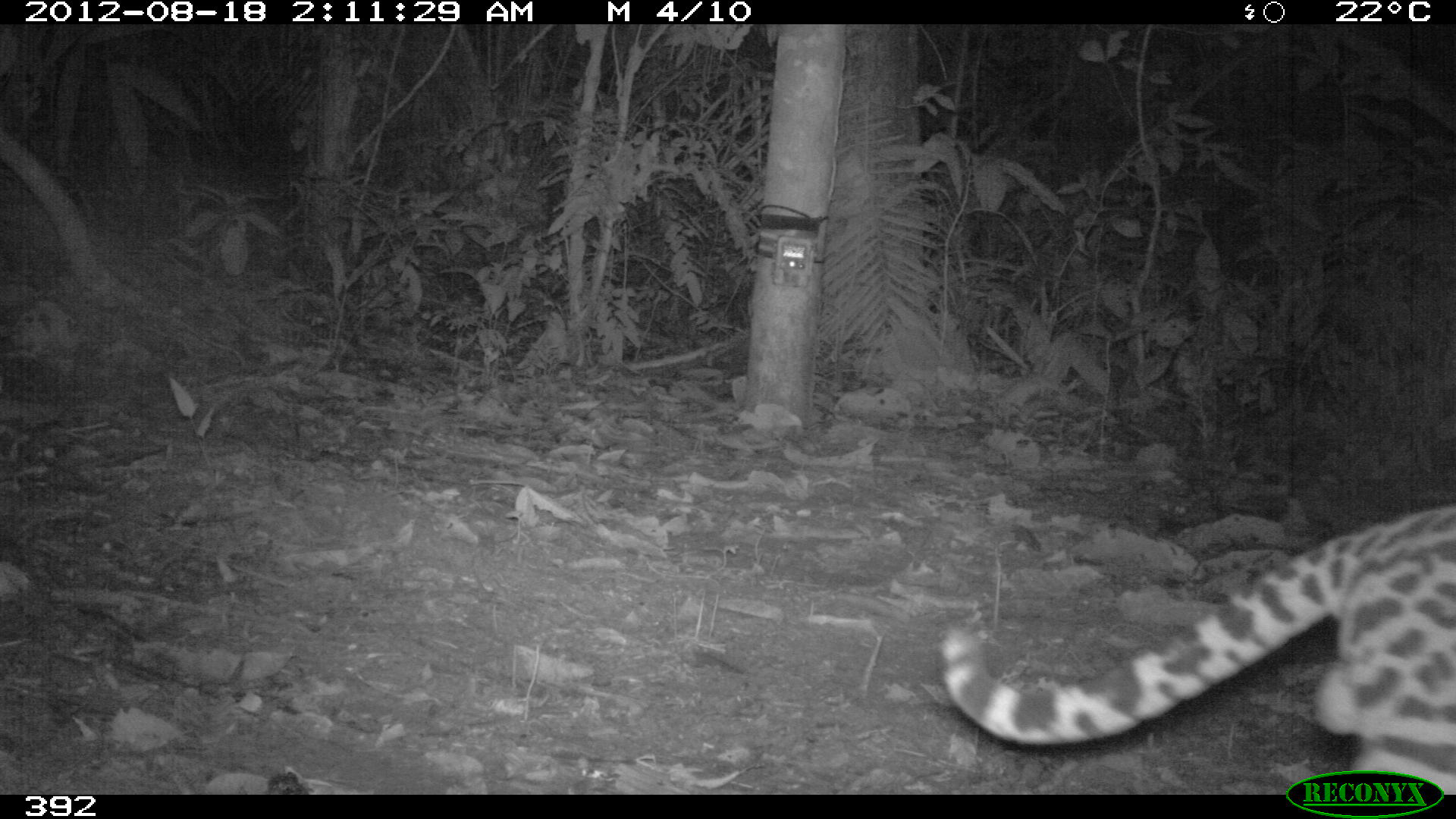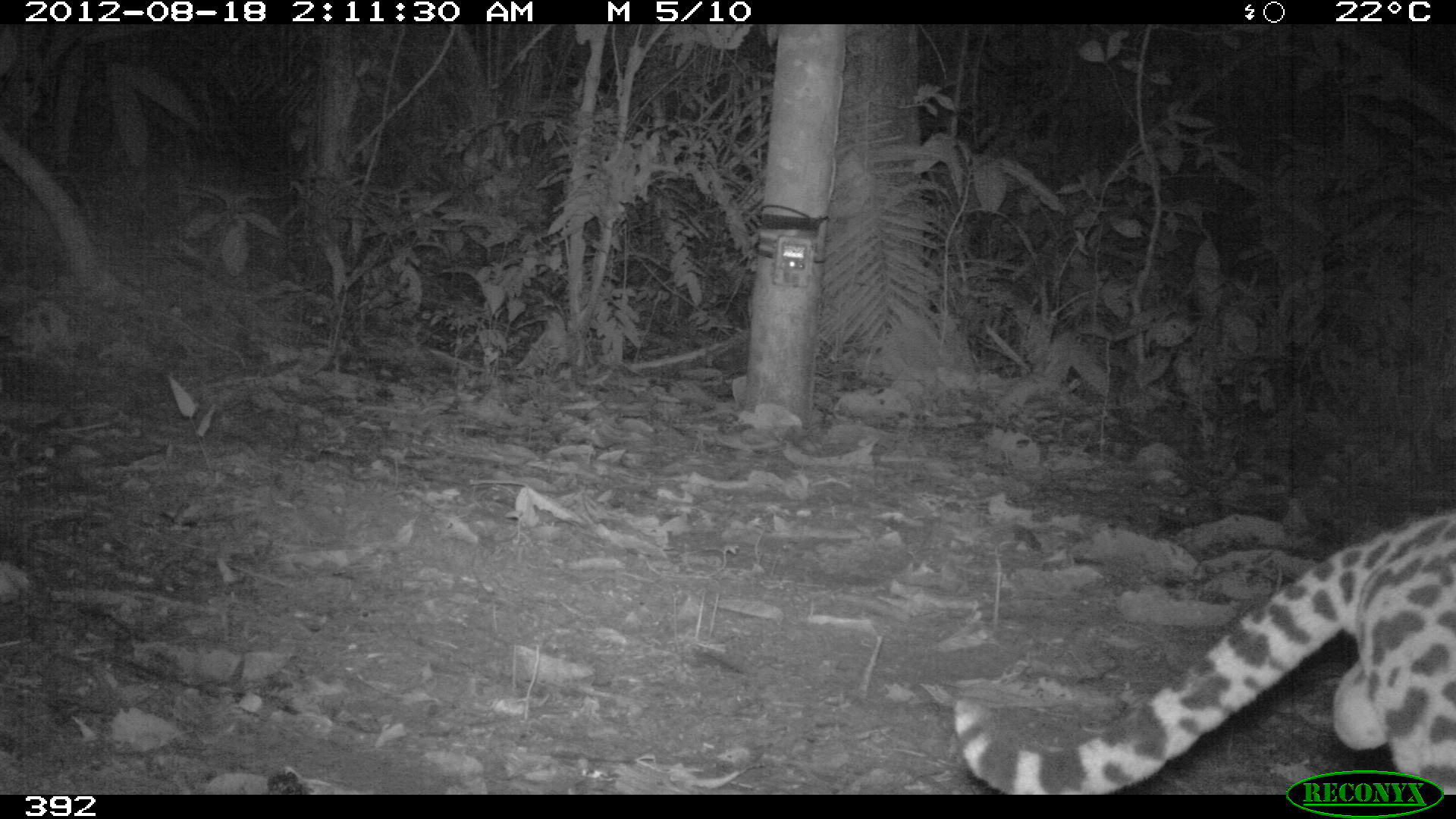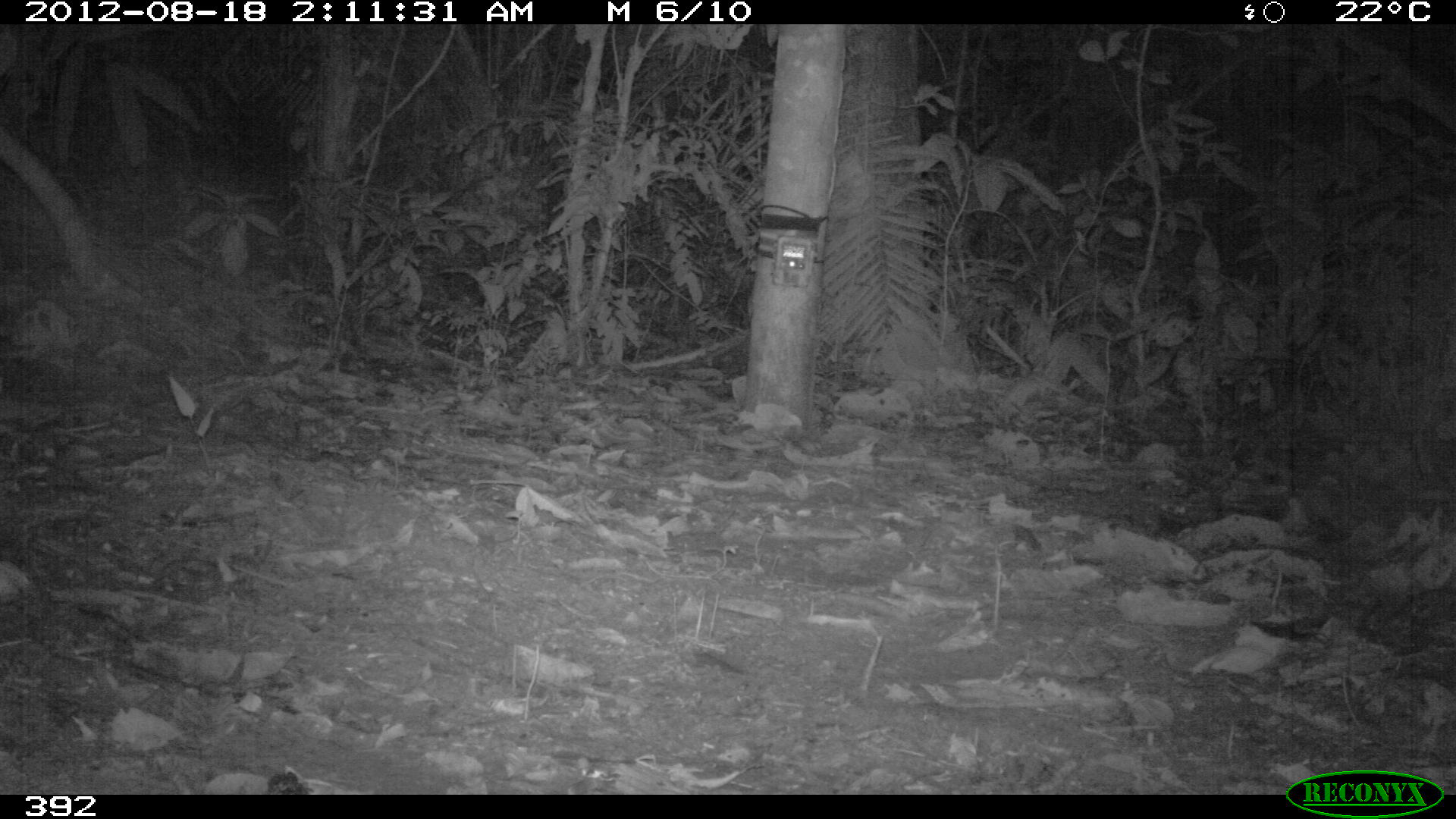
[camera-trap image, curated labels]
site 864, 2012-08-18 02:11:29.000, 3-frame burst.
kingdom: Animalia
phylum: Chordata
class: Mammalia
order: Carnivora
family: Felidae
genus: Leopardus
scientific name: Leopardus pardalis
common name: ocelot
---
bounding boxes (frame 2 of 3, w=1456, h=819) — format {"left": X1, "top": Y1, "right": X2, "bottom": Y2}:
leopardus pardalis: {"left": 952, "top": 508, "right": 1456, "bottom": 794}